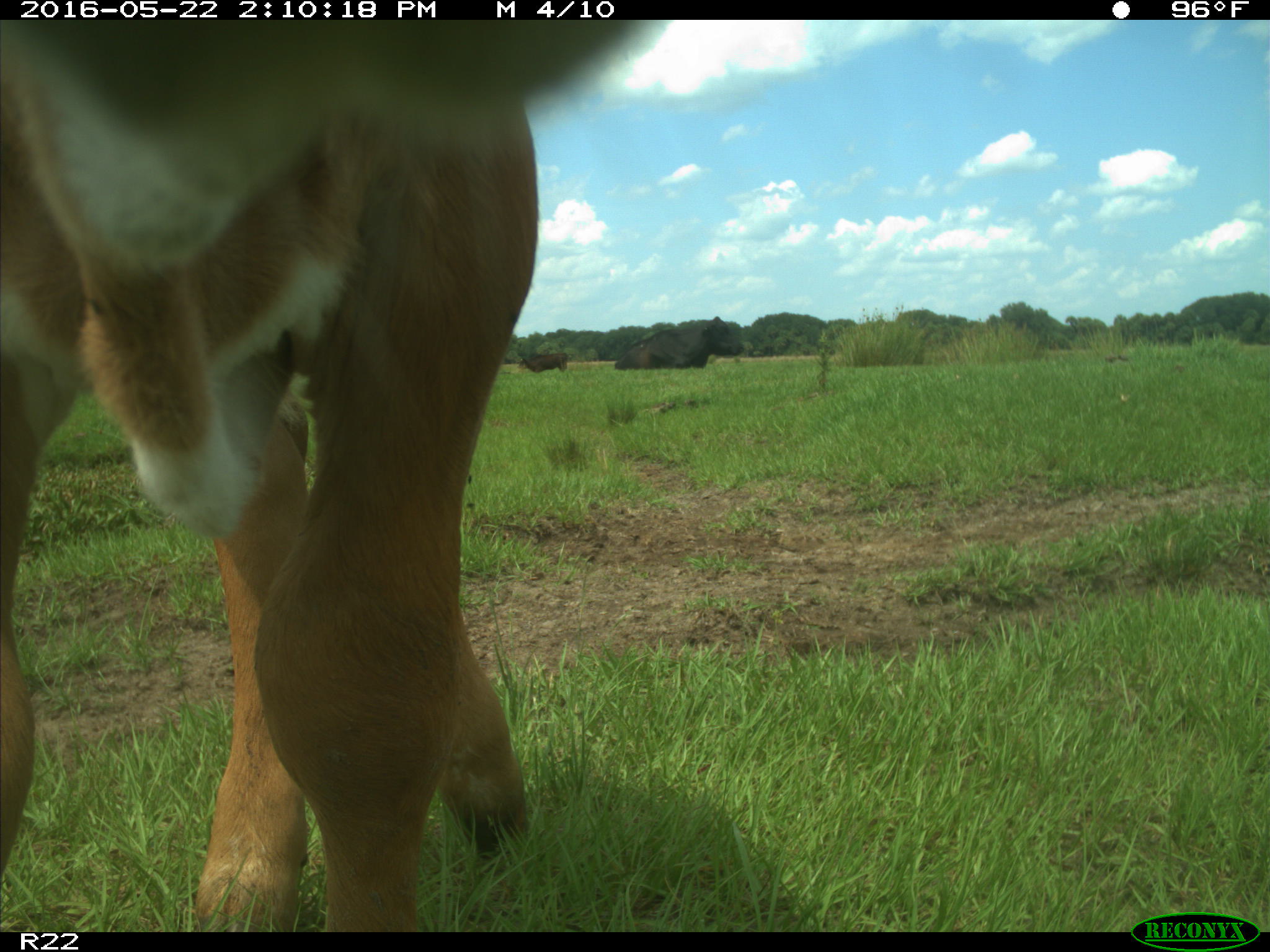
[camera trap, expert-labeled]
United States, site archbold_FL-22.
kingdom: Animalia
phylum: Chordata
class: Mammalia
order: Artiodactyla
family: Bovidae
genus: Bos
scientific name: Bos taurus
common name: domestic cow